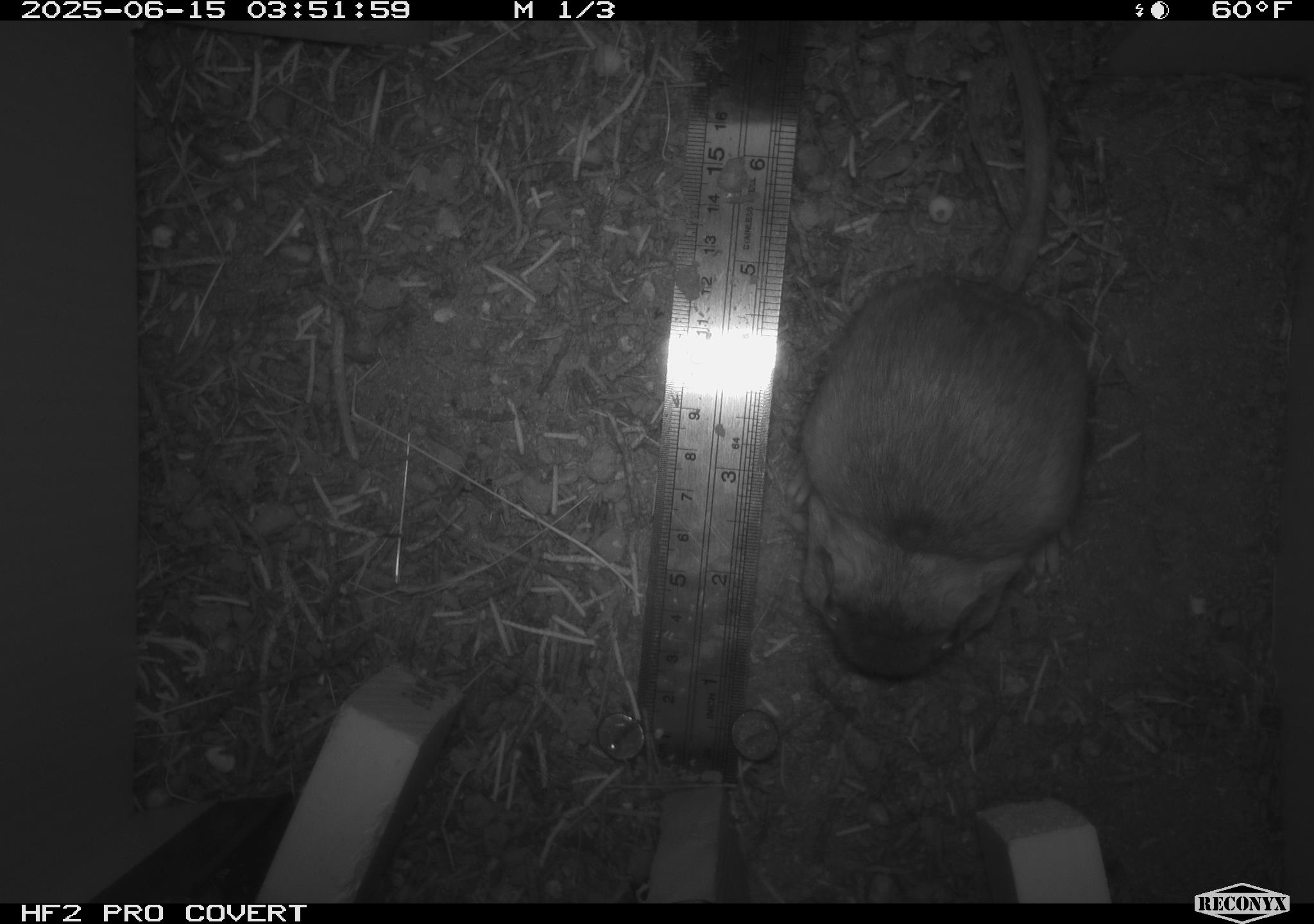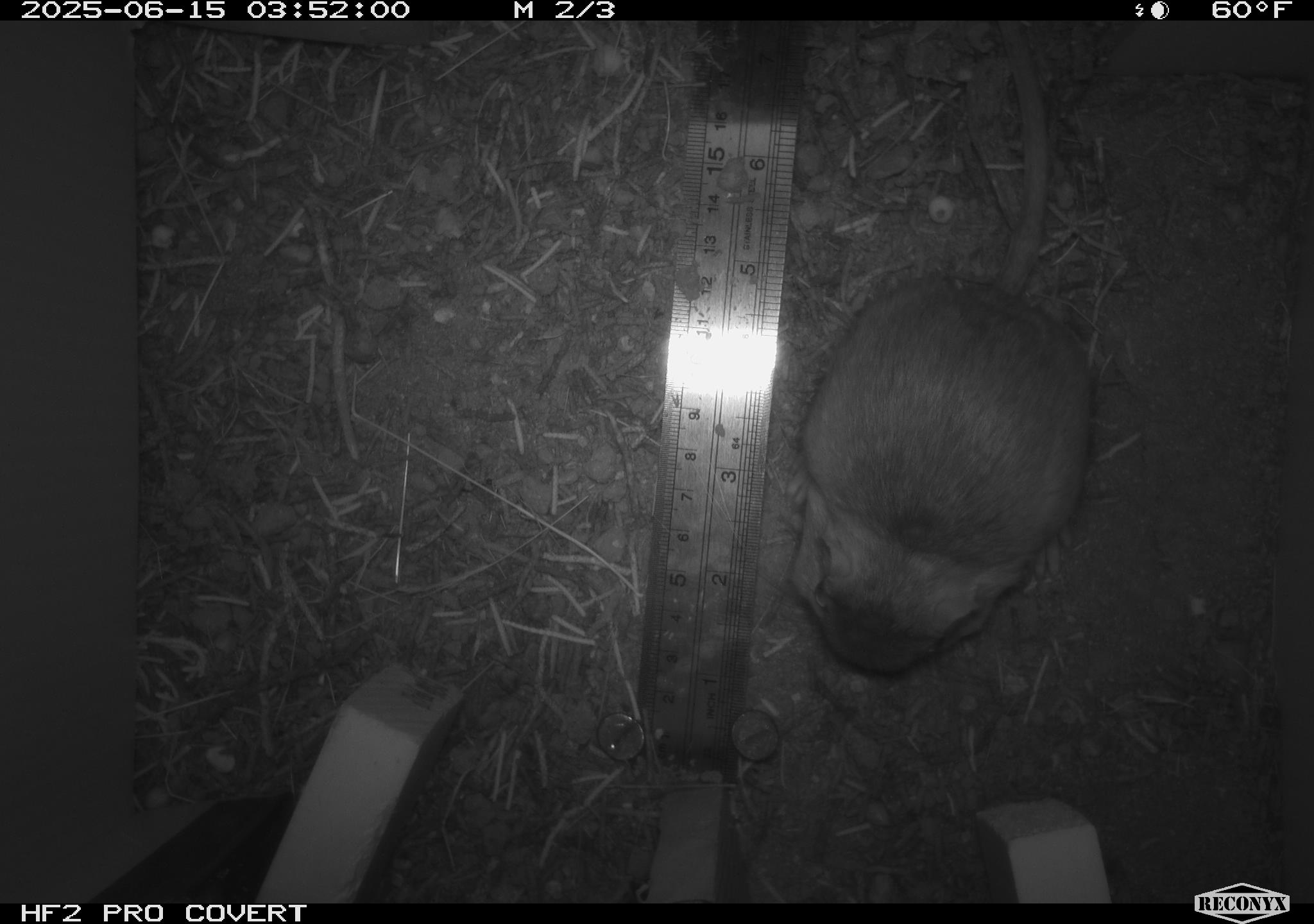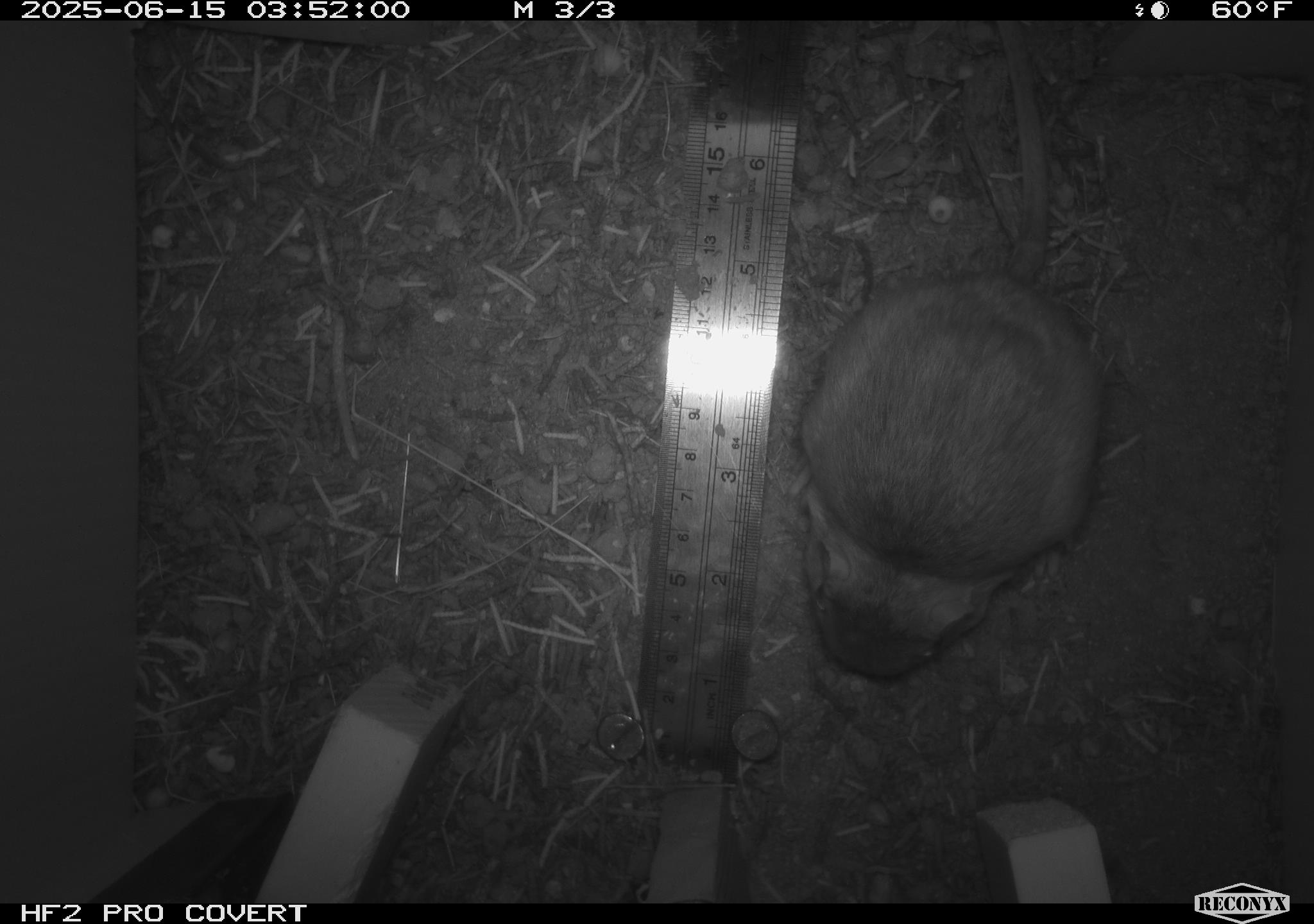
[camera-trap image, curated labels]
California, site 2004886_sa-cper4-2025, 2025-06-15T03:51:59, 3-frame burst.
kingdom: Animalia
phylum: Chordata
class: Mammalia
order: Rodentia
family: Heteromyidae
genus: Dipodomys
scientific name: Dipodomys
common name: kangaroo rats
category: dipodomys species